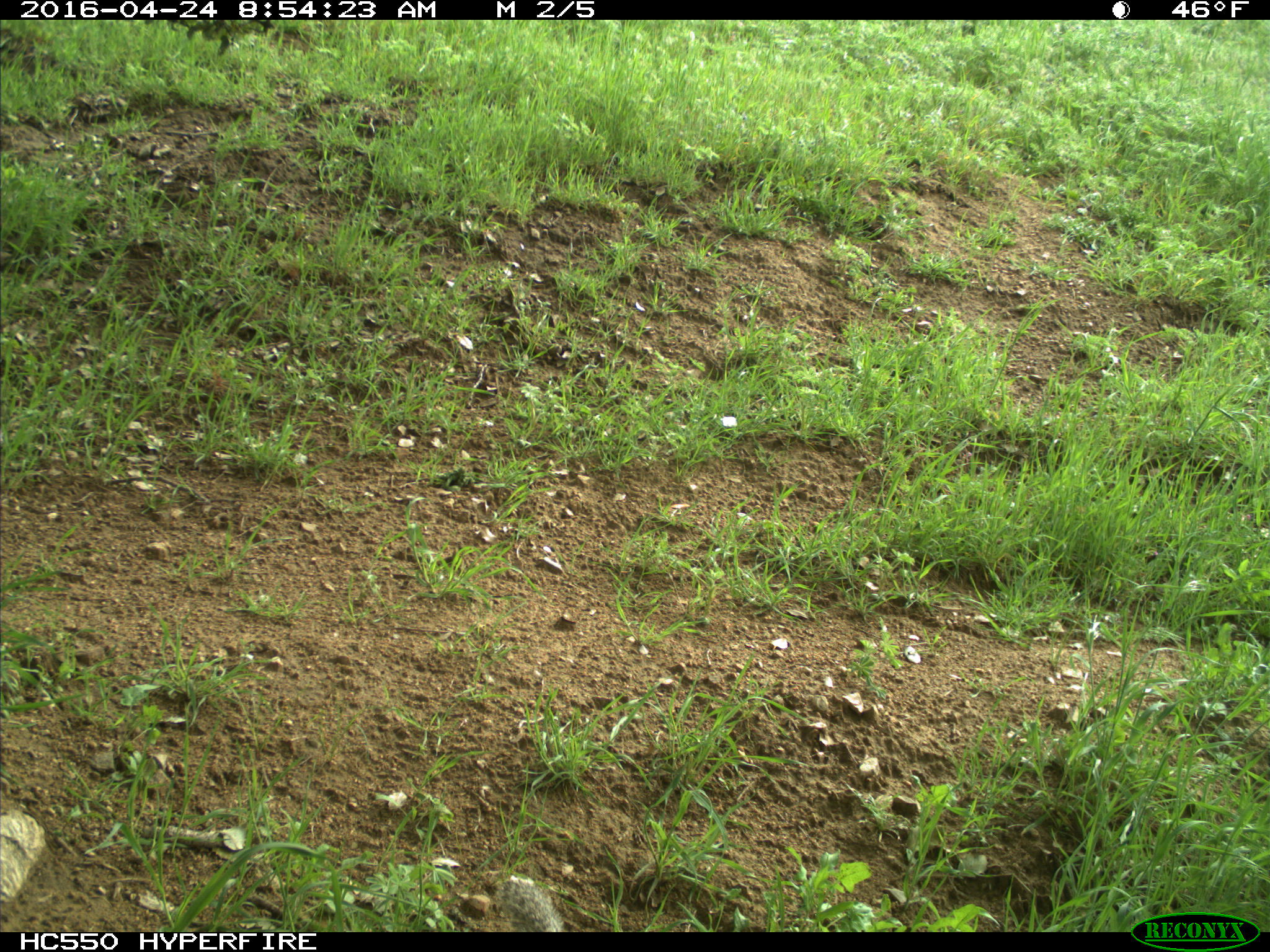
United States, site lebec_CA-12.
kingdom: Animalia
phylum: Chordata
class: Mammalia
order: Rodentia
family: Sciuridae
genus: Otospermophilus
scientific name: Otospermophilus beecheyi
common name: california ground squirrel